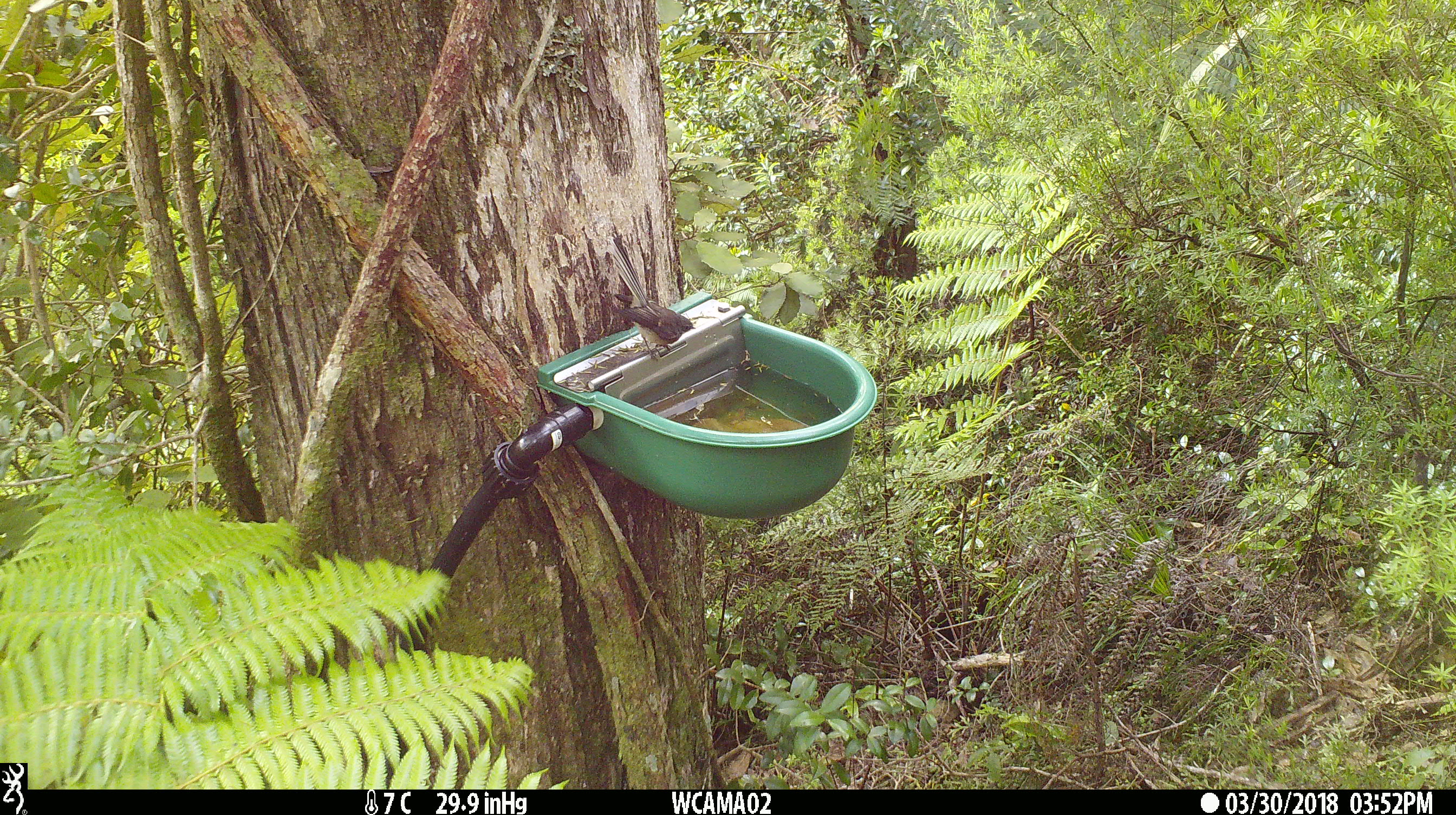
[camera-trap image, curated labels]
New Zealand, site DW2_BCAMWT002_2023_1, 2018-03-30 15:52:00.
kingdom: Animalia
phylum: Chordata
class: Aves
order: Passeriformes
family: Rhipiduridae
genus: Rhipidura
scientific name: Rhipidura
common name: fantails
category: fantail